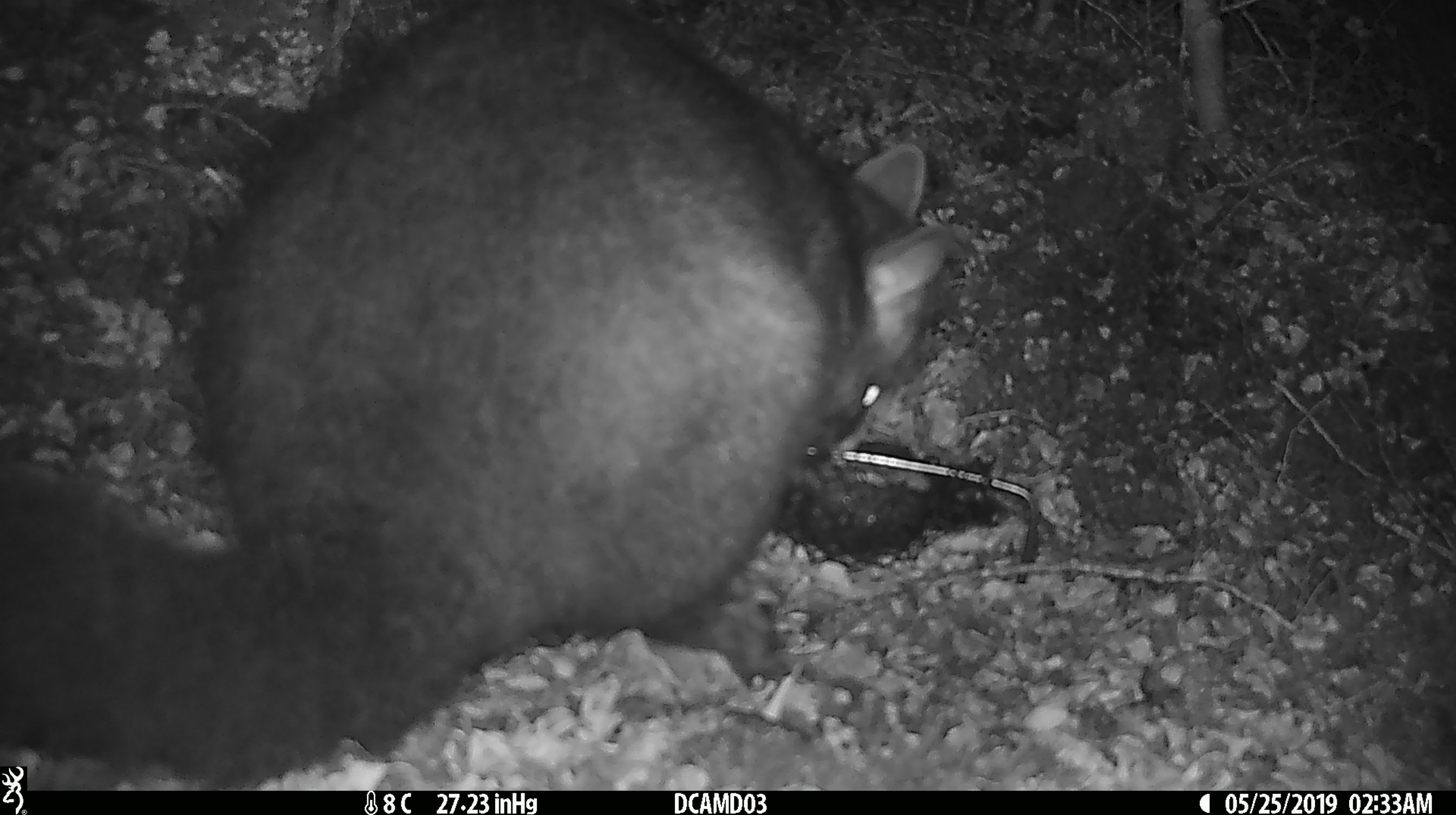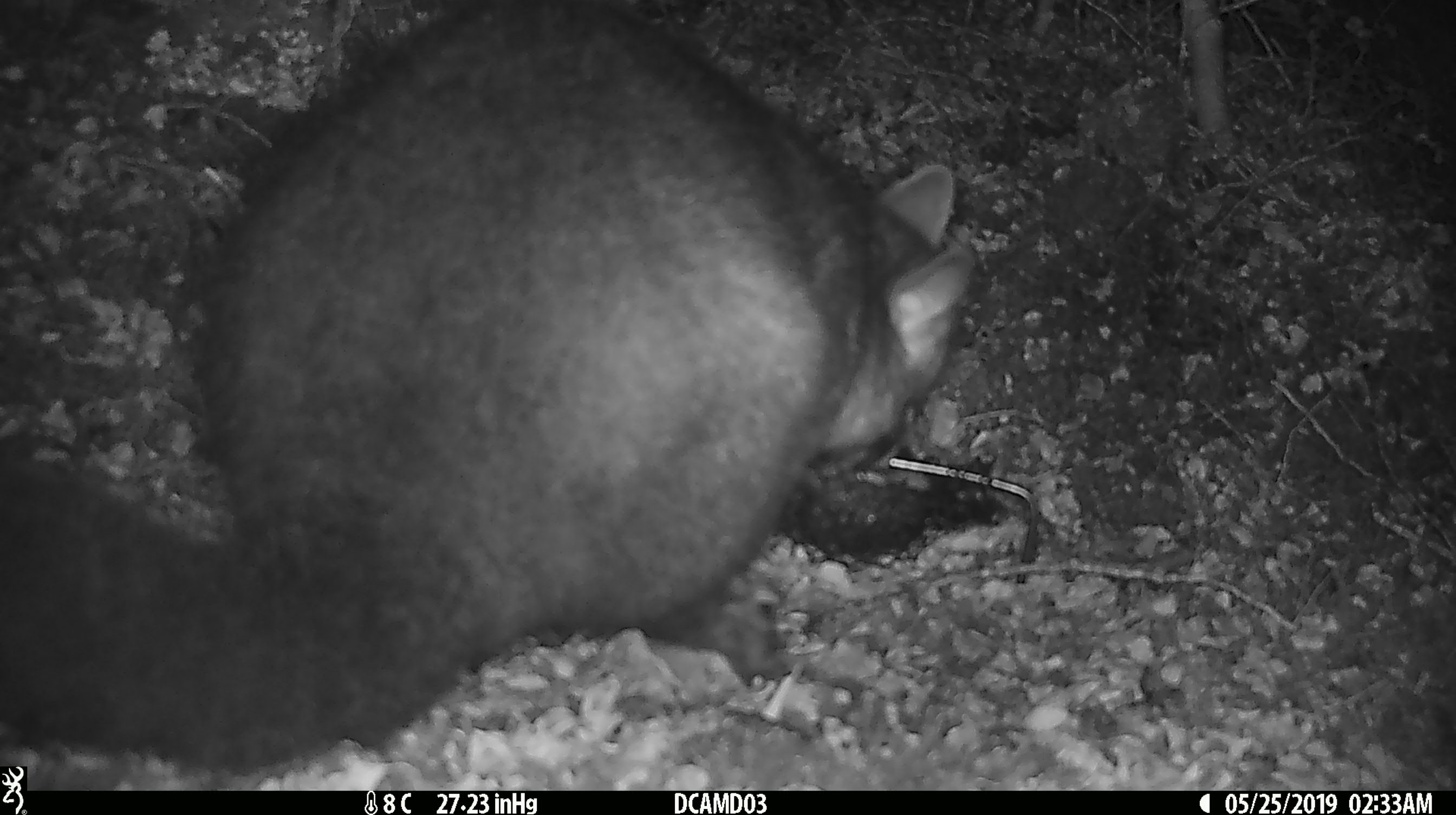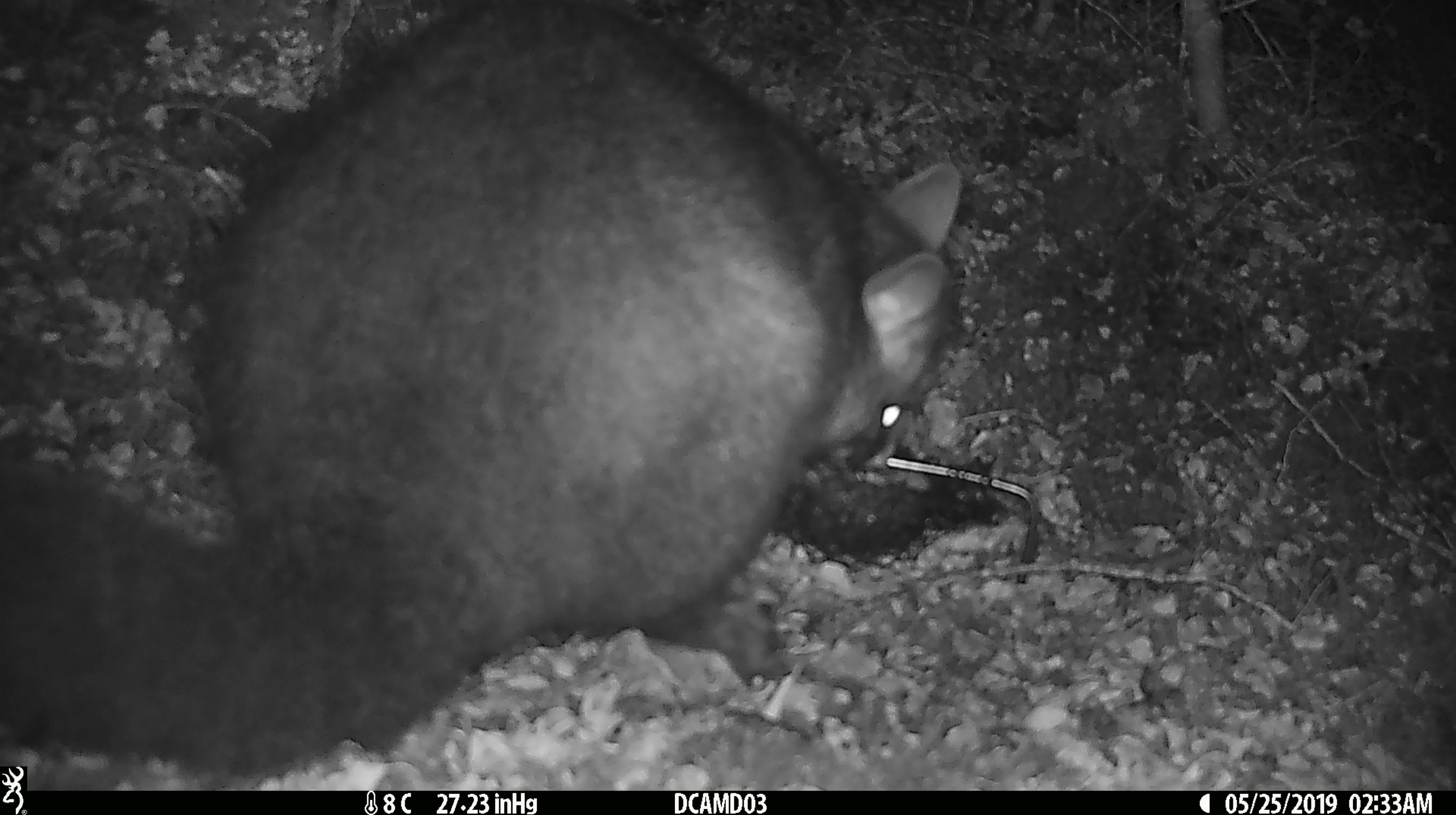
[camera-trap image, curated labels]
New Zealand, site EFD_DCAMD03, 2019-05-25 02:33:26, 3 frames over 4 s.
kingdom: Animalia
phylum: Chordata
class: Mammalia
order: Diprotodontia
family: Phalangeridae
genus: Trichosurus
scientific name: Trichosurus vulpecula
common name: common brushtail possum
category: possum